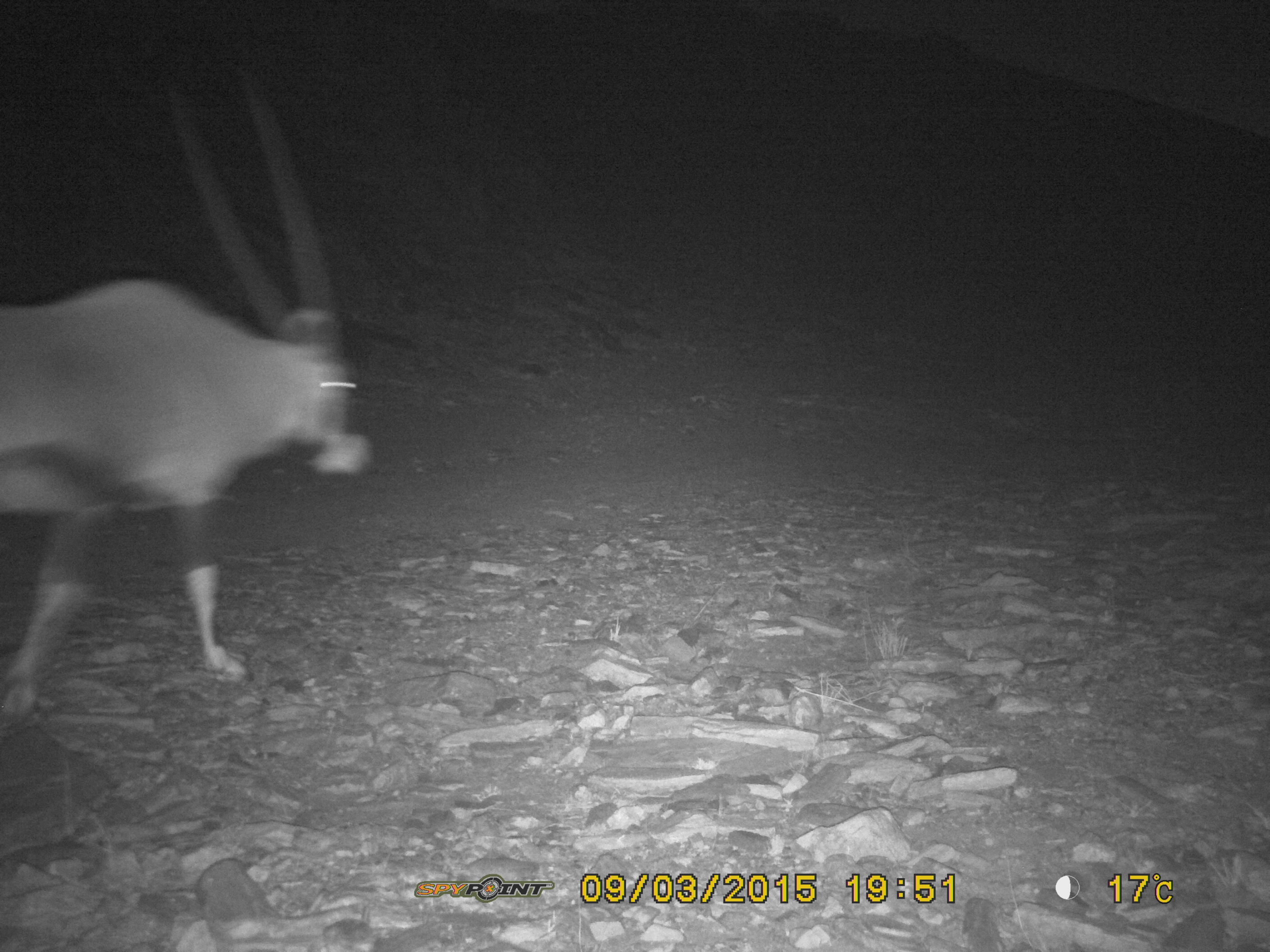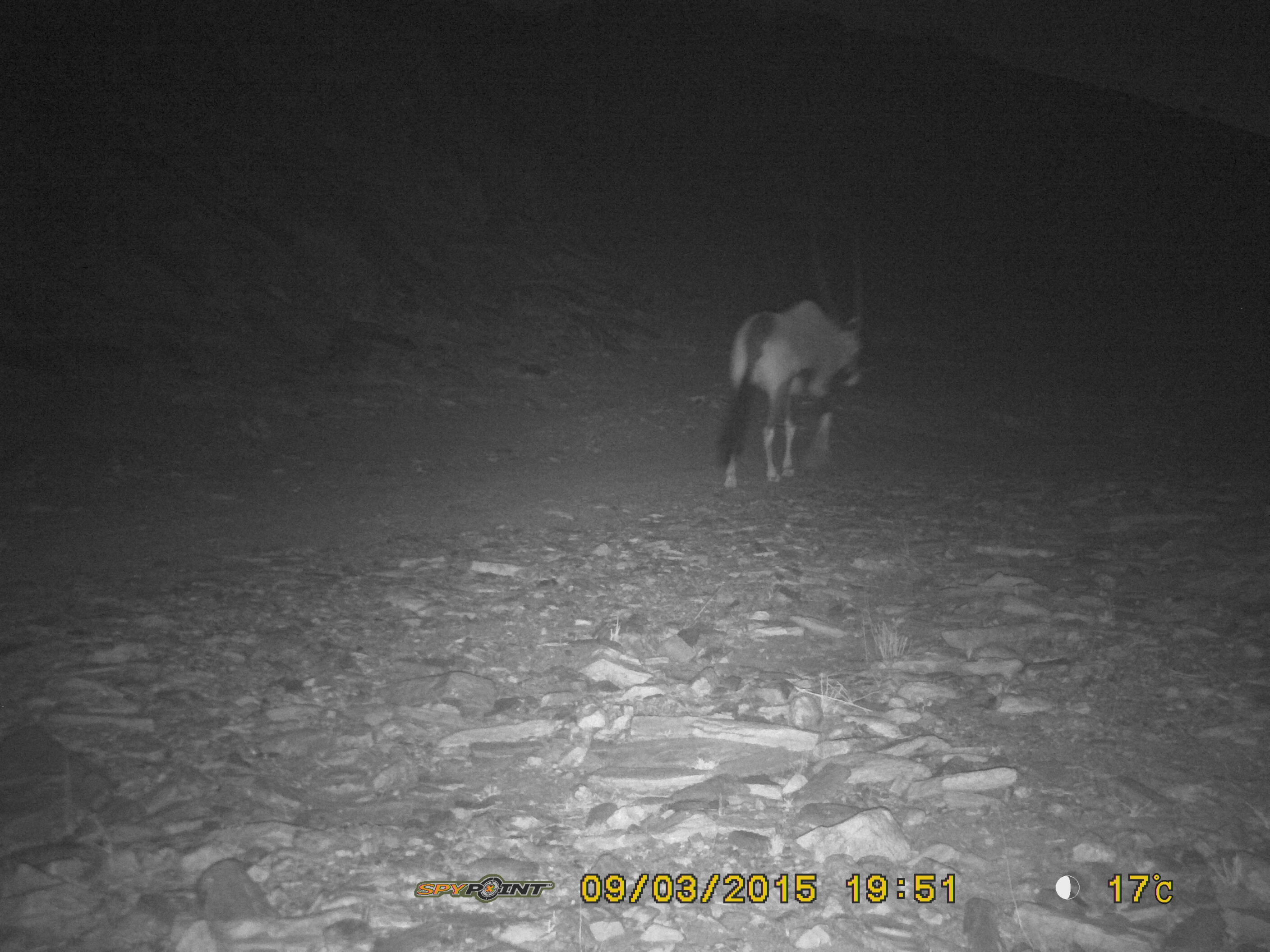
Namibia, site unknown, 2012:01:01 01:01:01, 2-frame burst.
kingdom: Animalia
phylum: Chordata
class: Mammalia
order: Artiodactyla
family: Bovidae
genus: Oryx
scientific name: Oryx gazella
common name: gemsbok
Oryx gazella (gemsbok).